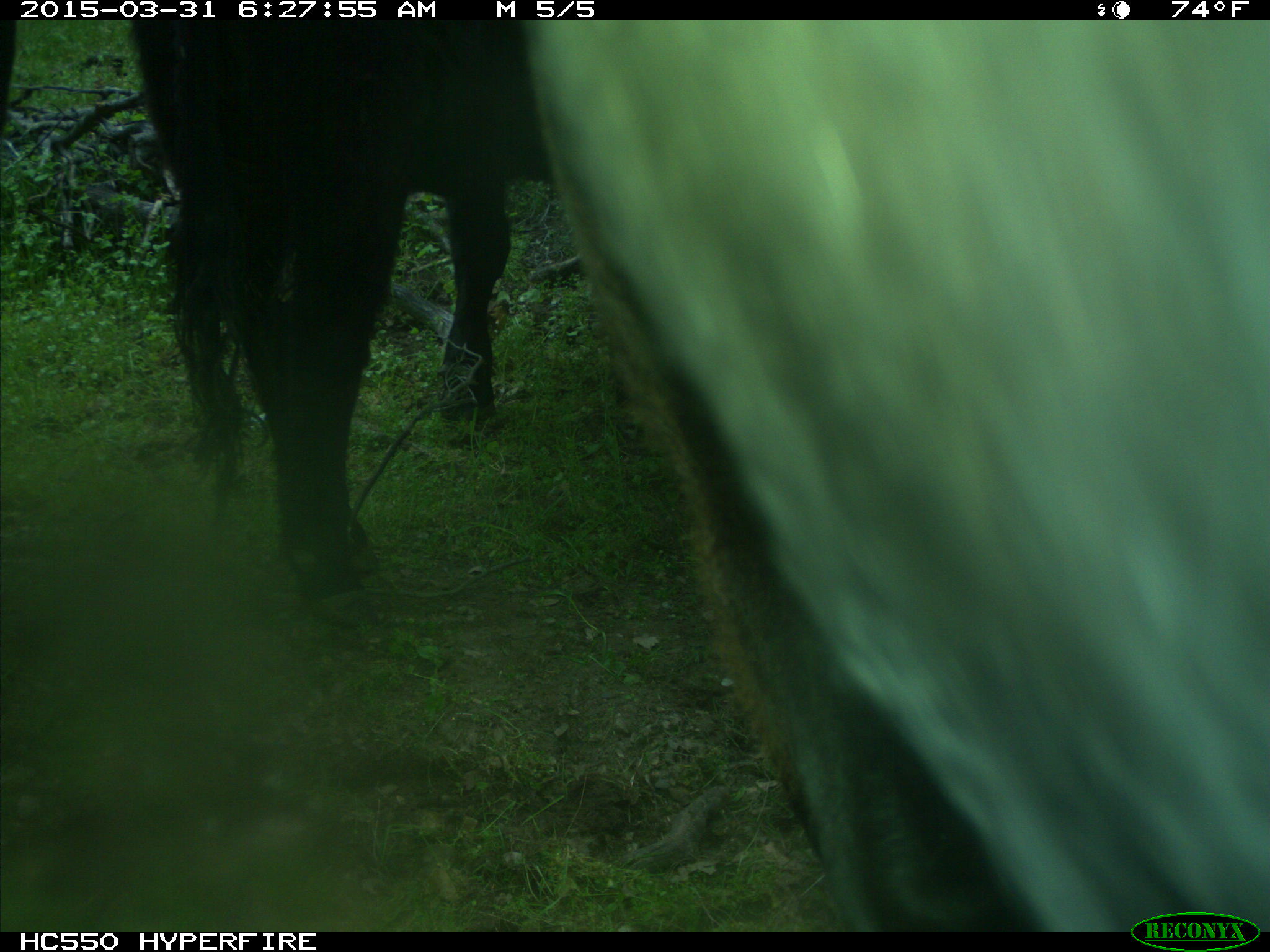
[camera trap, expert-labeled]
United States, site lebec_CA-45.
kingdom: Animalia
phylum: Chordata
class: Mammalia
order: Artiodactyla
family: Bovidae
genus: Bos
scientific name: Bos taurus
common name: domestic cow